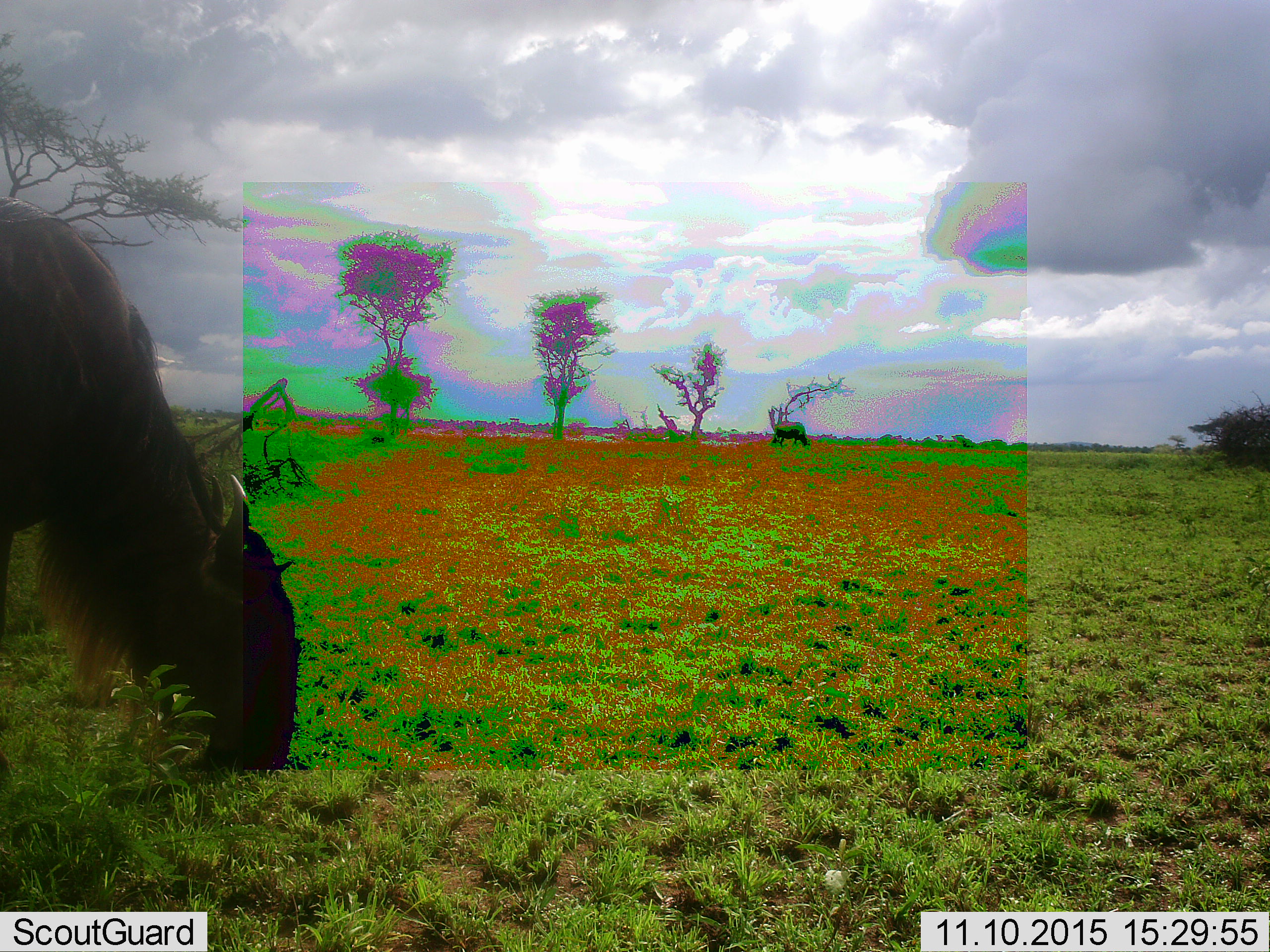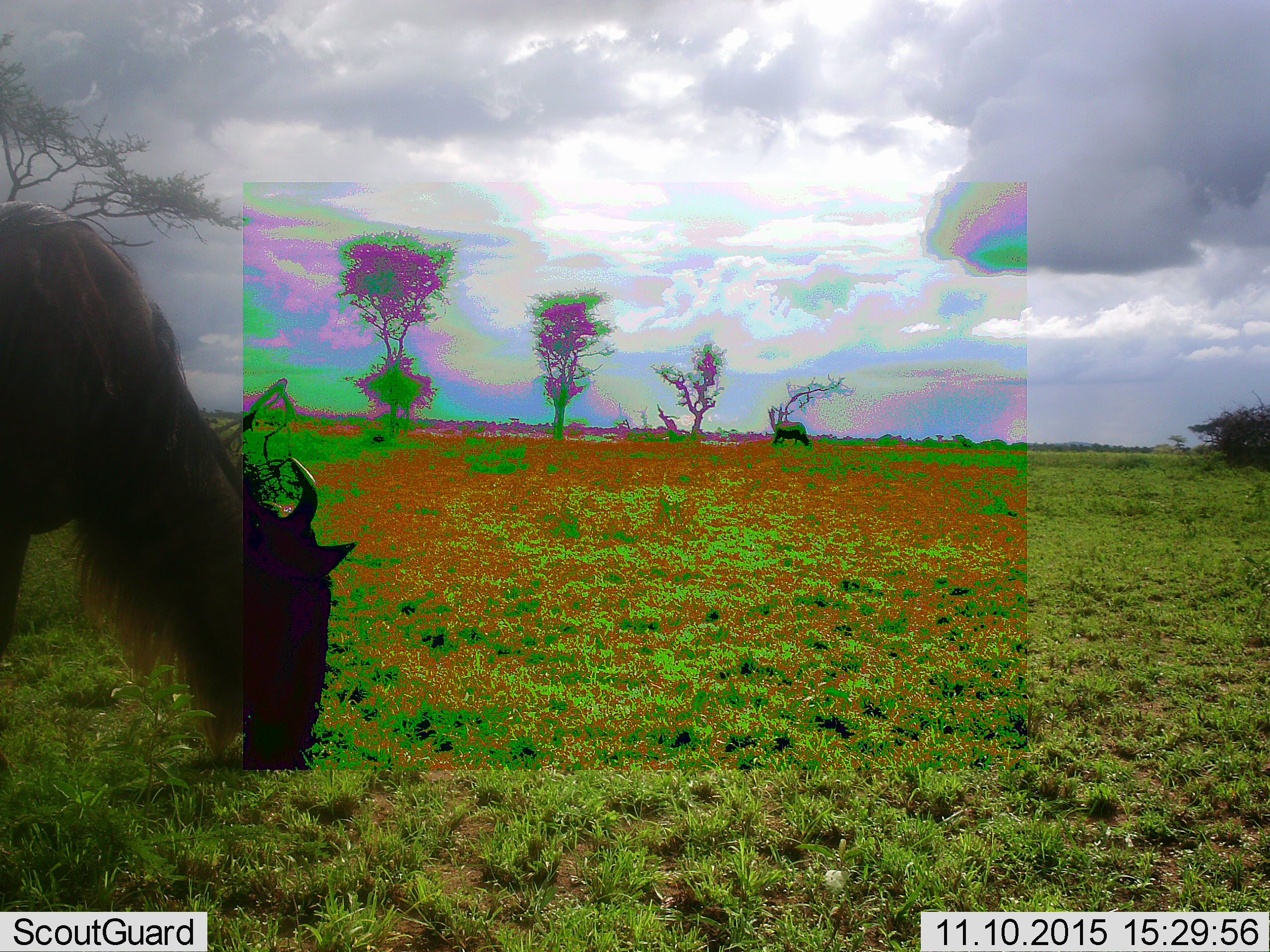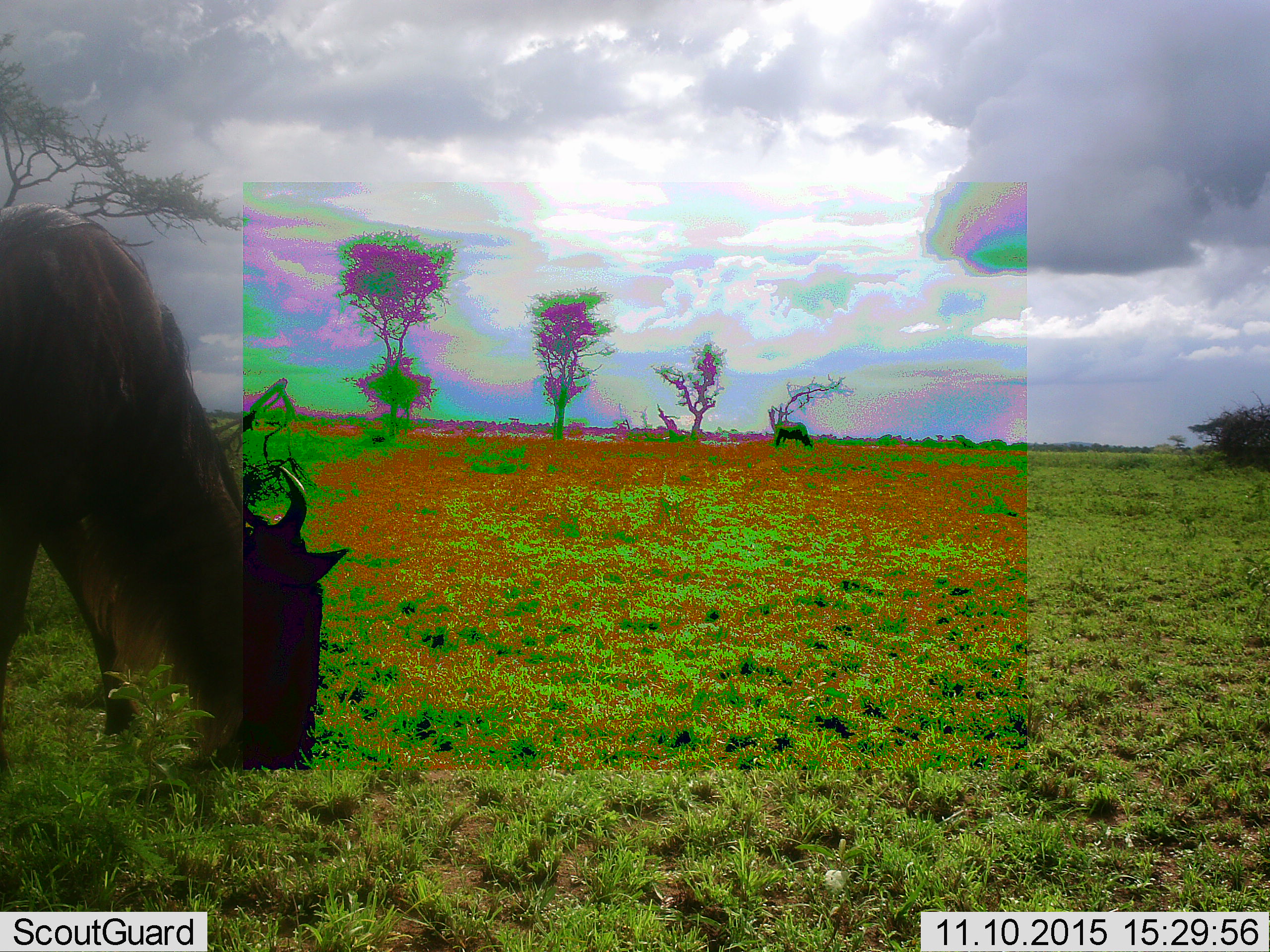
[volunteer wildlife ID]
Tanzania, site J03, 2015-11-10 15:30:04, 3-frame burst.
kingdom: Animalia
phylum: Chordata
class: Mammalia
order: Artiodactyla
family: Bovidae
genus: Connochaetes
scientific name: Connochaetes taurinus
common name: blue wildebeest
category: wildebeest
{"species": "wildebeest (blue wildebeest) (Connochaetes taurinus)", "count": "2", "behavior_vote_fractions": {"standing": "20%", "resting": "0%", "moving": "10%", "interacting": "0%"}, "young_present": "0%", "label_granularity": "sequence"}